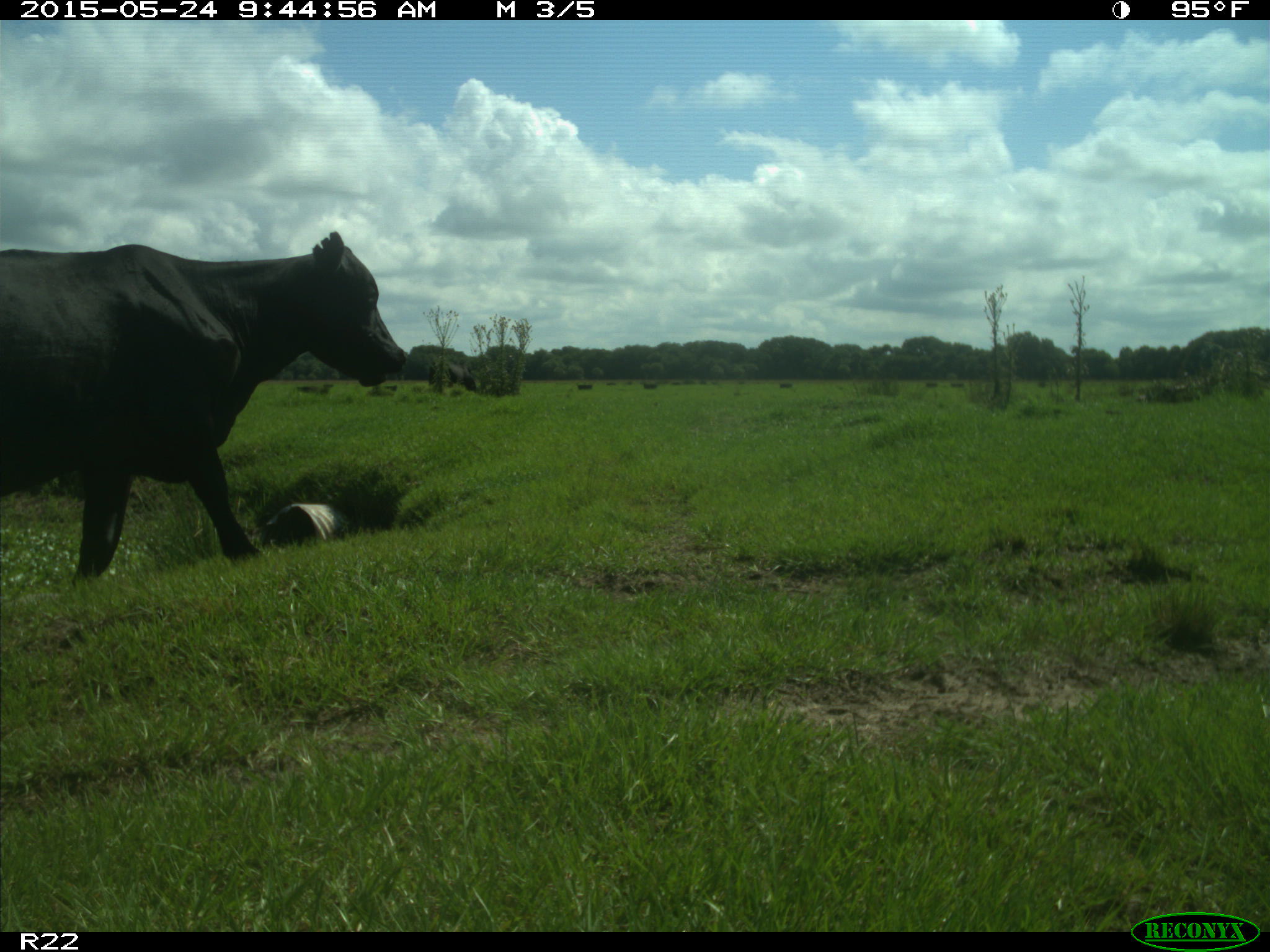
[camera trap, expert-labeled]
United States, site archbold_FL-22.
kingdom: Animalia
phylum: Chordata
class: Mammalia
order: Artiodactyla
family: Bovidae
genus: Bos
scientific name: Bos taurus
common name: domestic cow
Bos taurus (domestic cow).